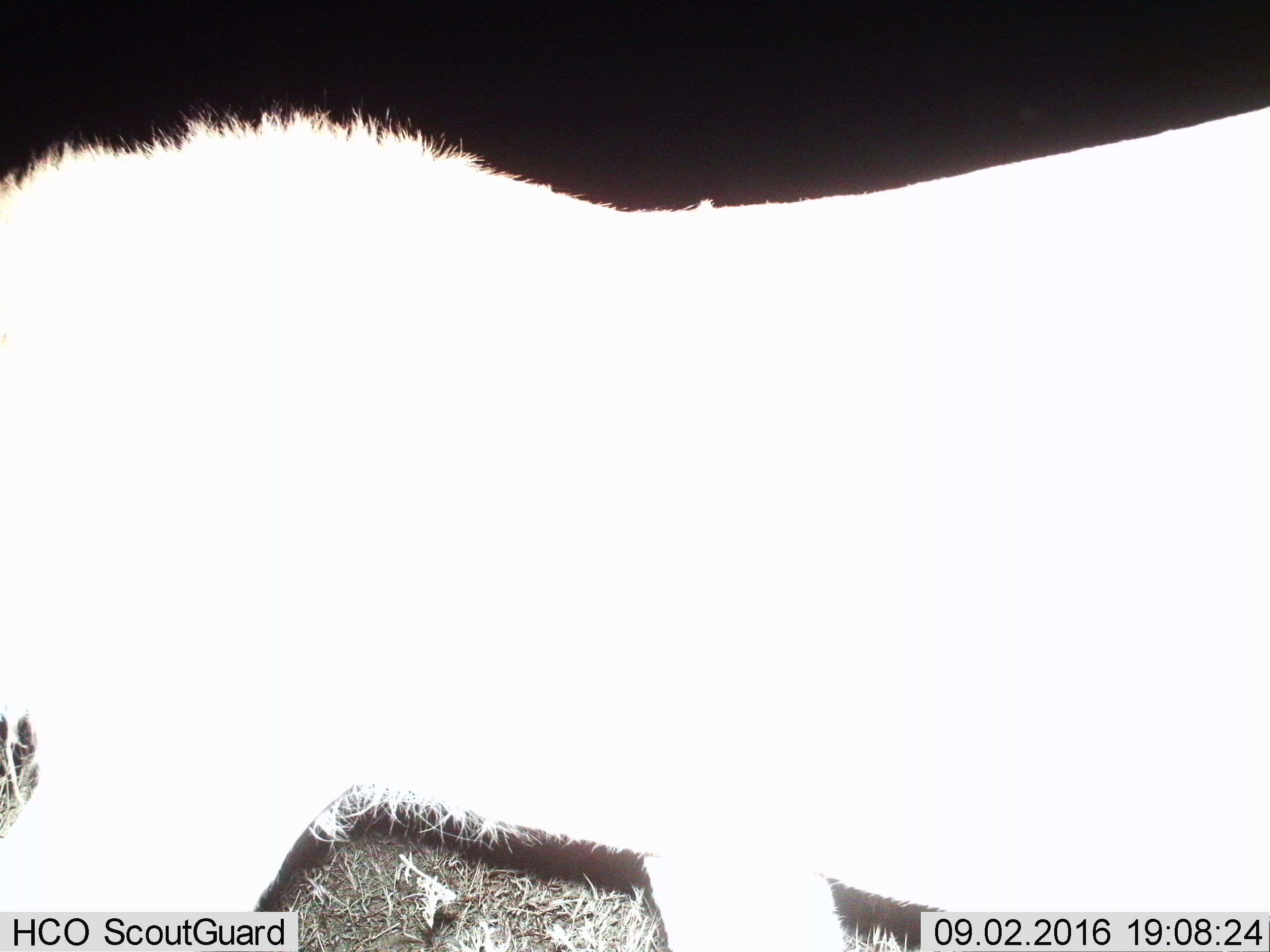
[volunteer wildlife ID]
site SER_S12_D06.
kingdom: Animalia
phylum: Chordata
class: Mammalia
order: Carnivora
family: Felidae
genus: Panthera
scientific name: Panthera leo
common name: lion male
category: lionmale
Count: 1.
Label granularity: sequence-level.